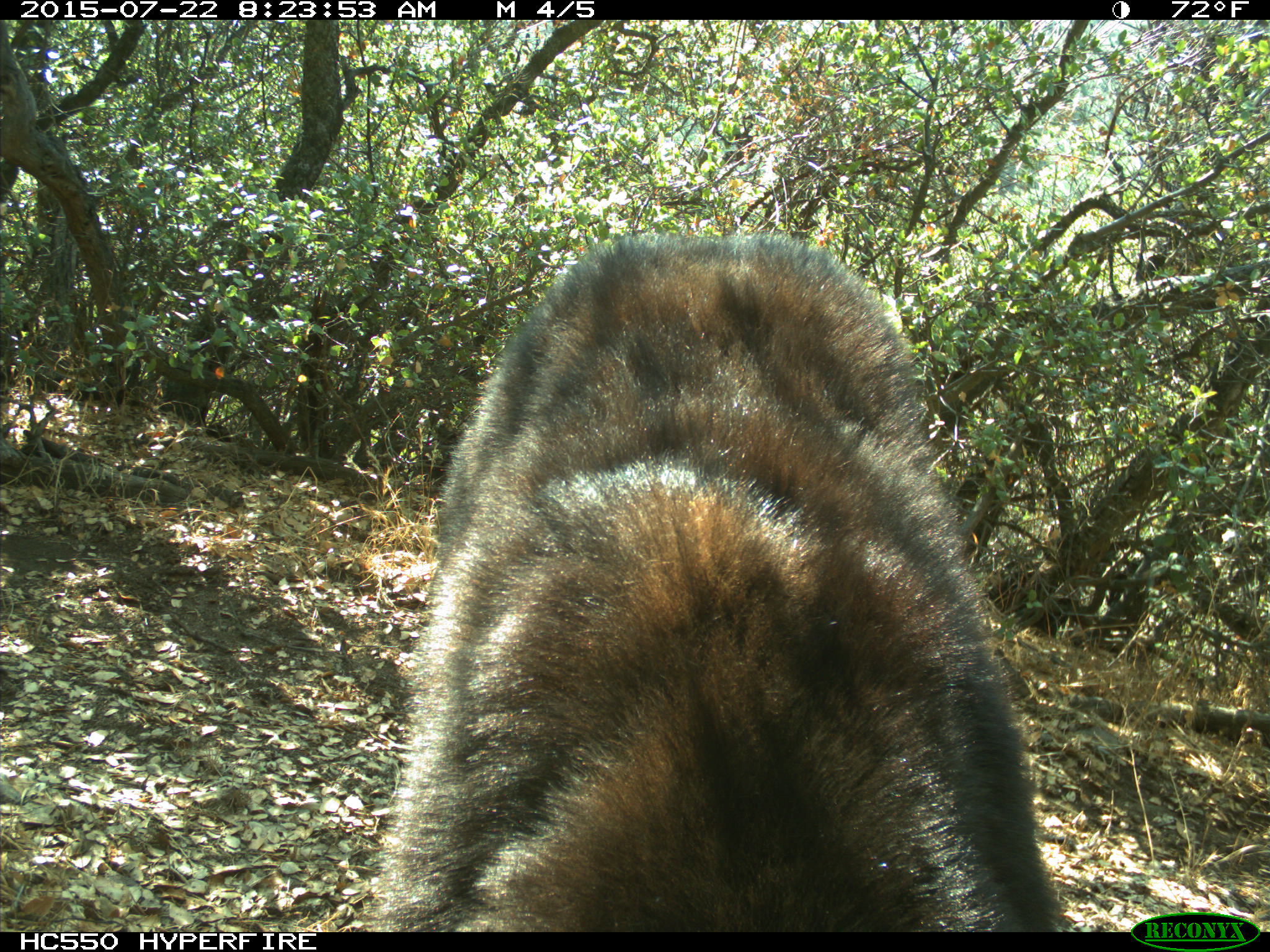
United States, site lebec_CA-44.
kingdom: Animalia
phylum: Chordata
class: Mammalia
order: Carnivora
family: Ursidae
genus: Ursus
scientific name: Ursus americanus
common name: american black bear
Ursus americanus (american black bear).